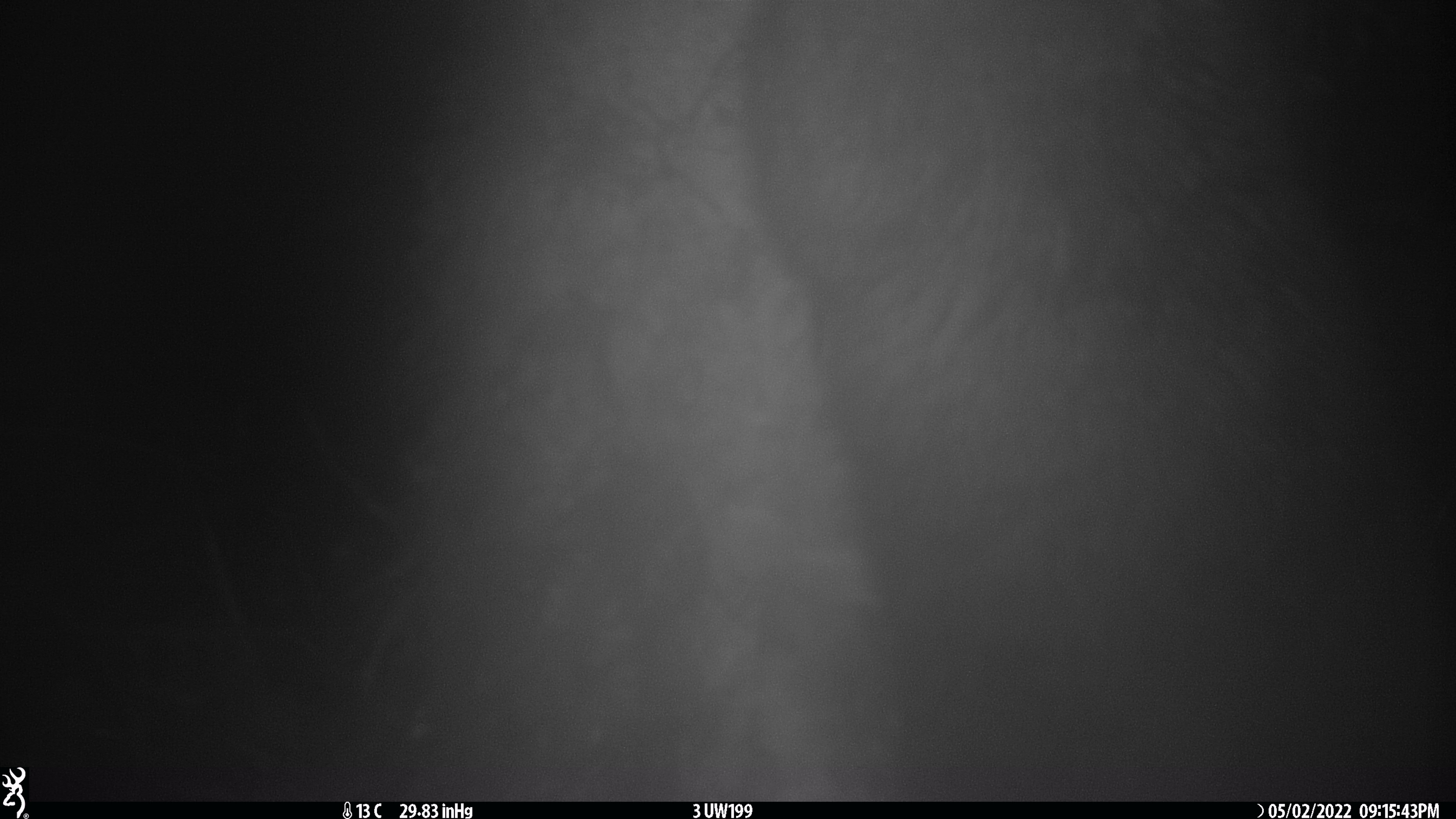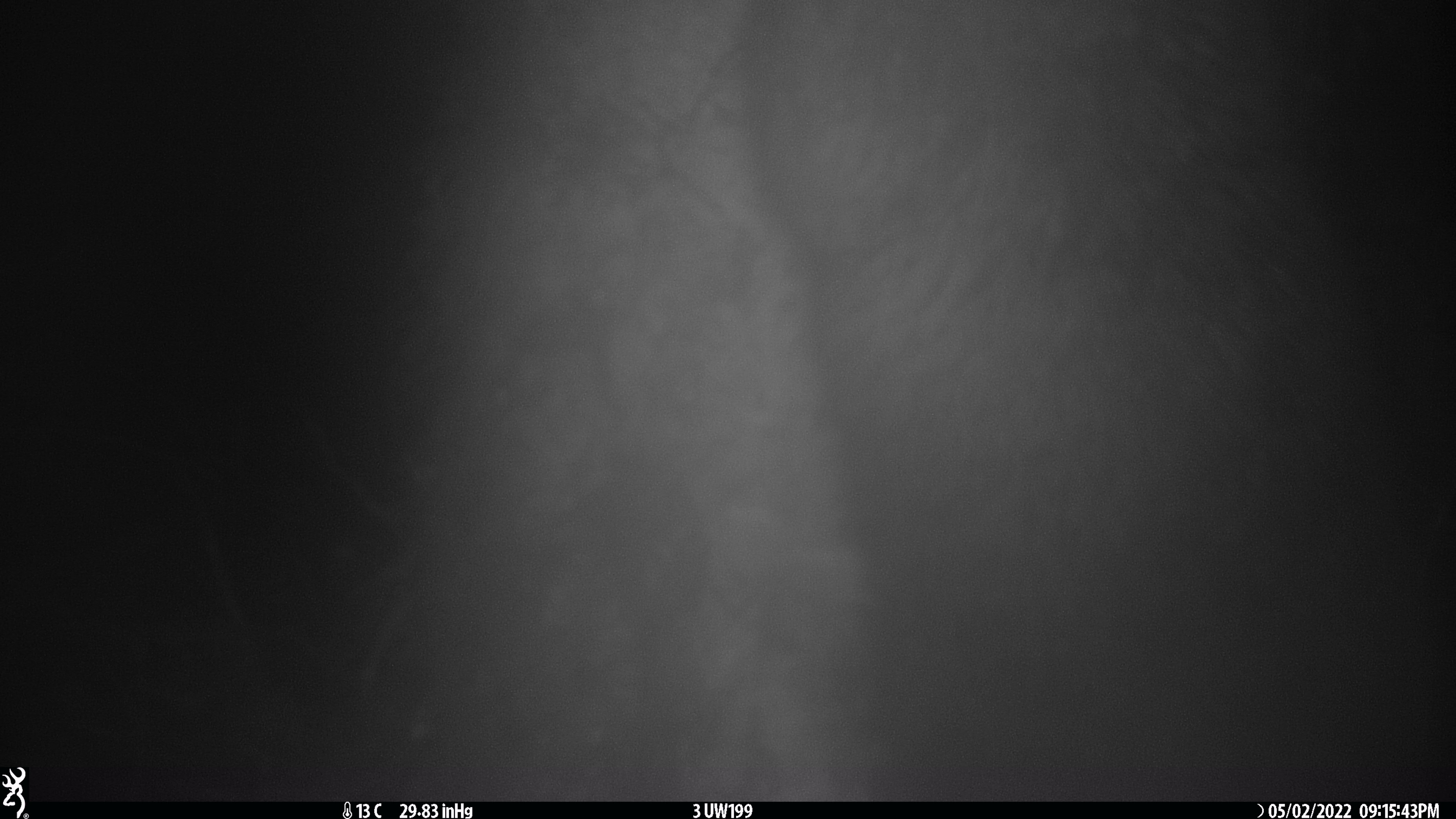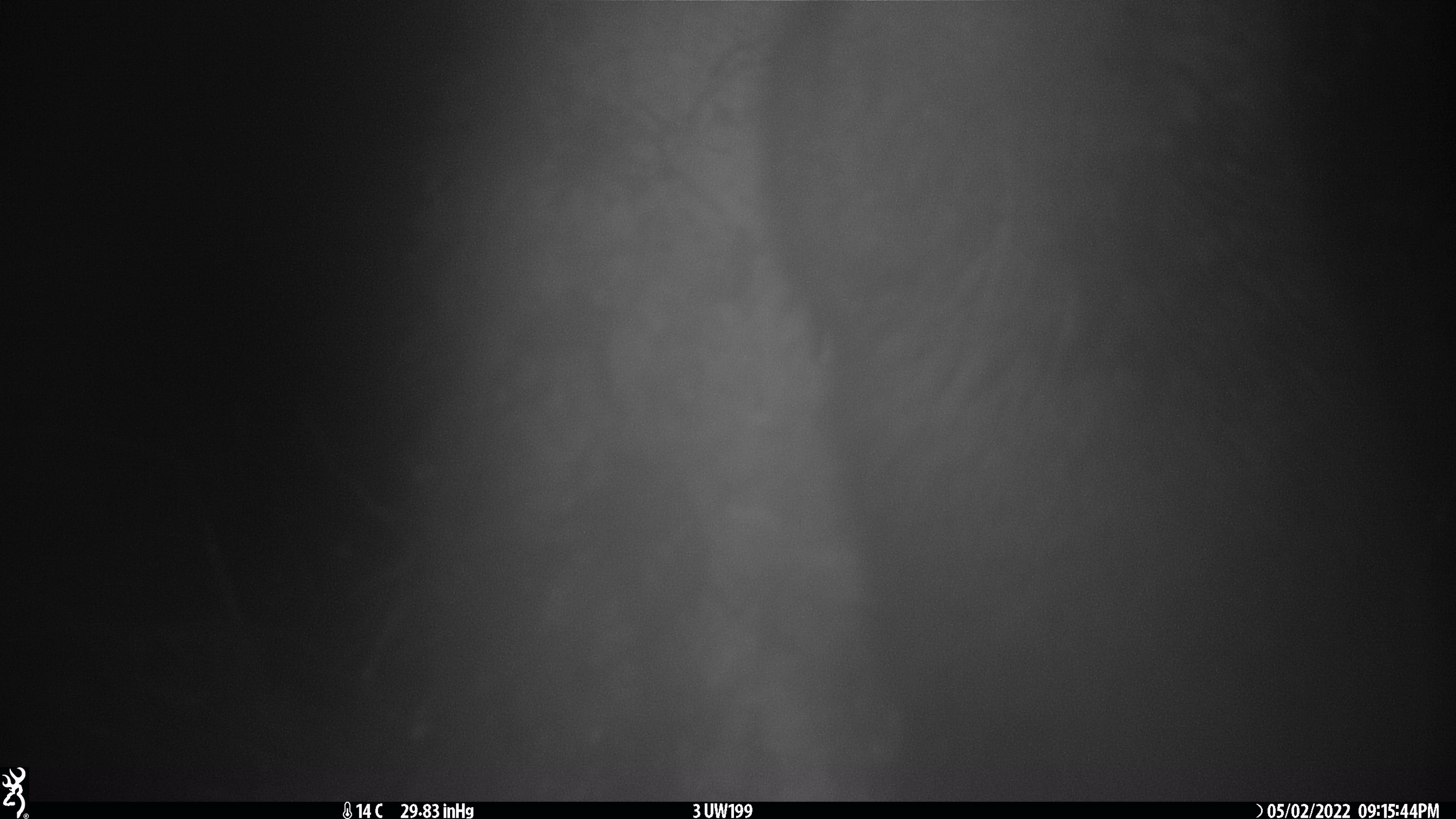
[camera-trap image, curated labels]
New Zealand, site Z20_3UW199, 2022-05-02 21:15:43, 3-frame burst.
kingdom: Animalia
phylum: Chordata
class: Mammalia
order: Diprotodontia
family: Phalangeridae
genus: Trichosurus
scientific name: Trichosurus vulpecula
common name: common brushtail possum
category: possum